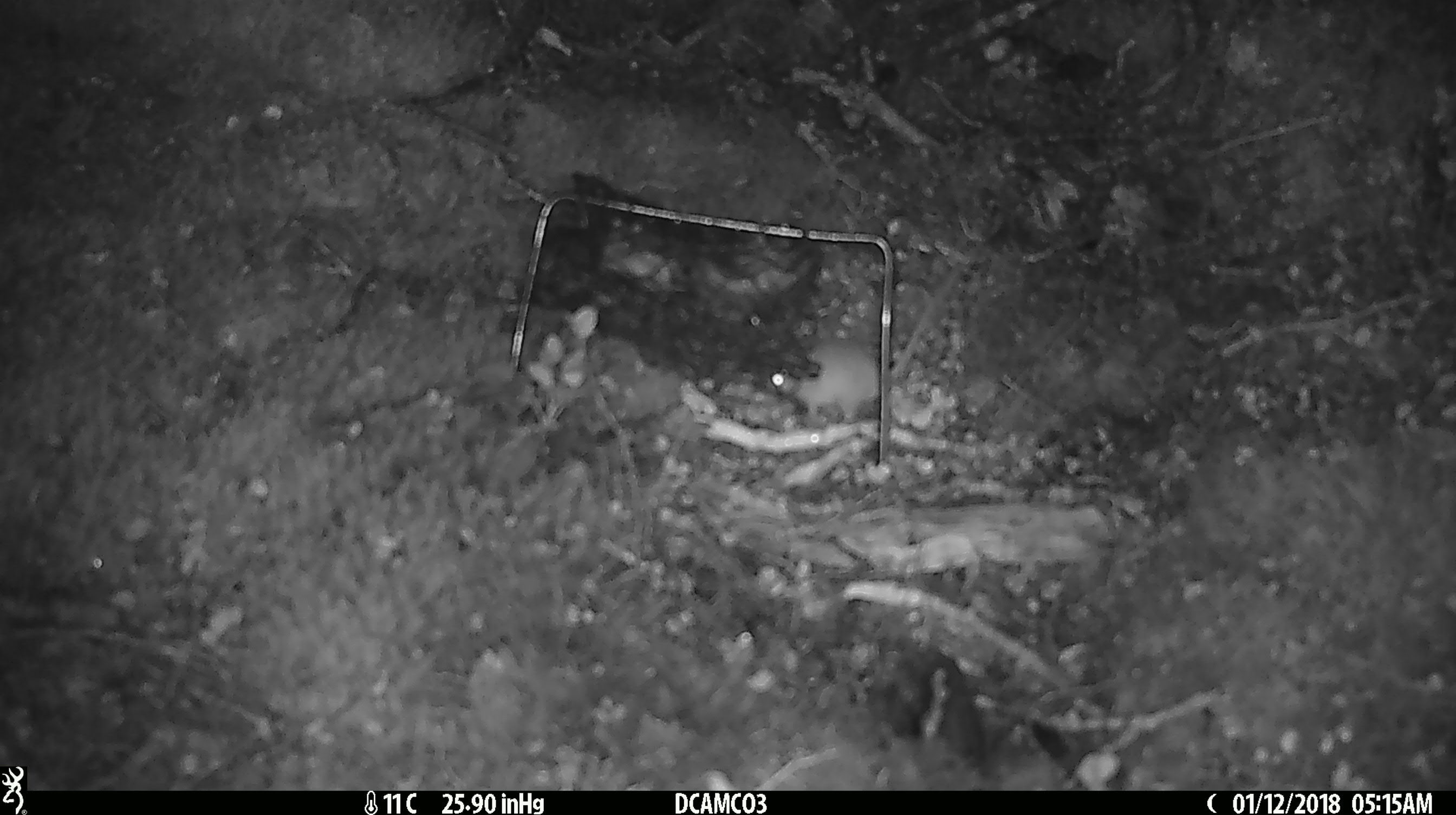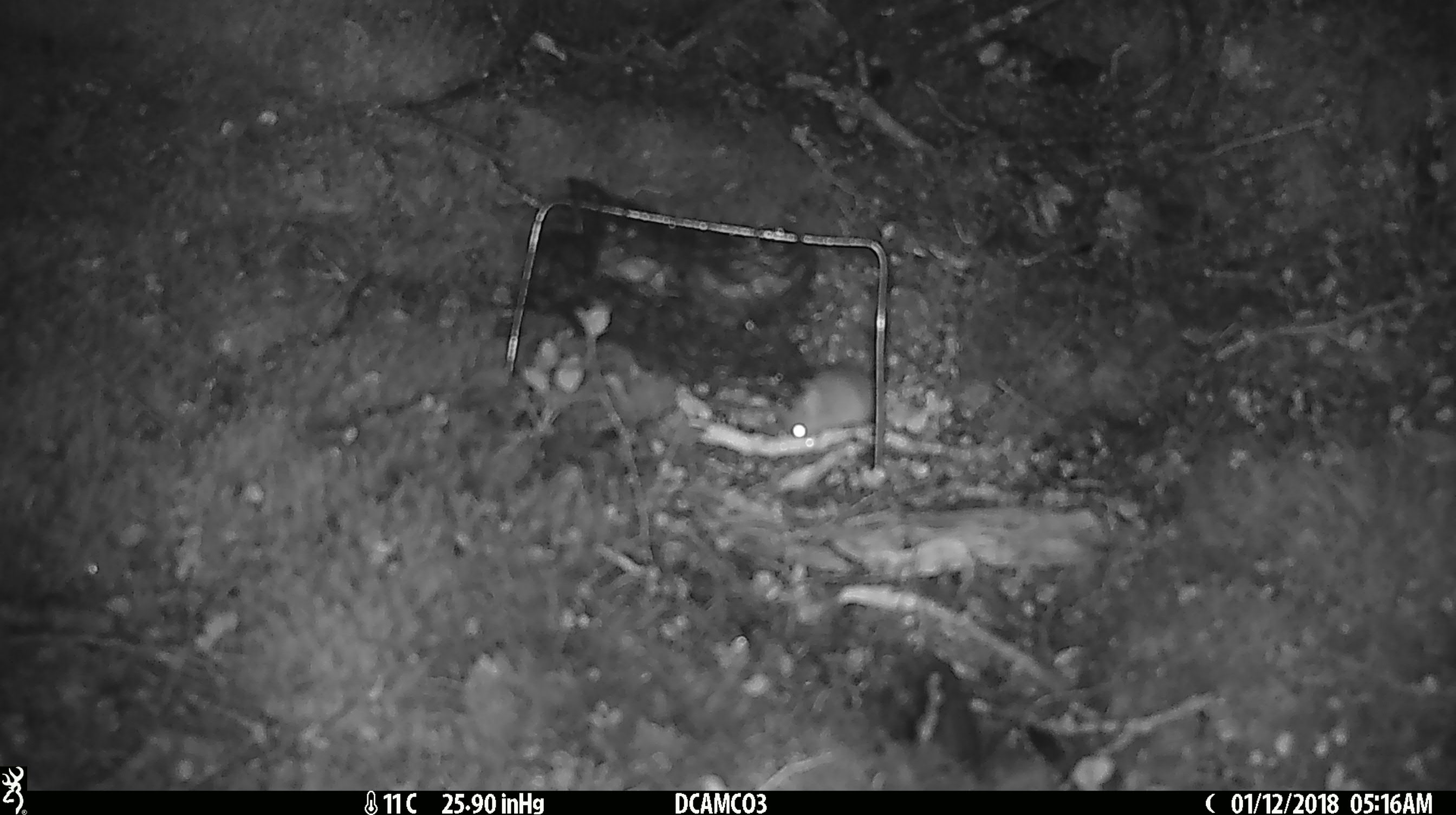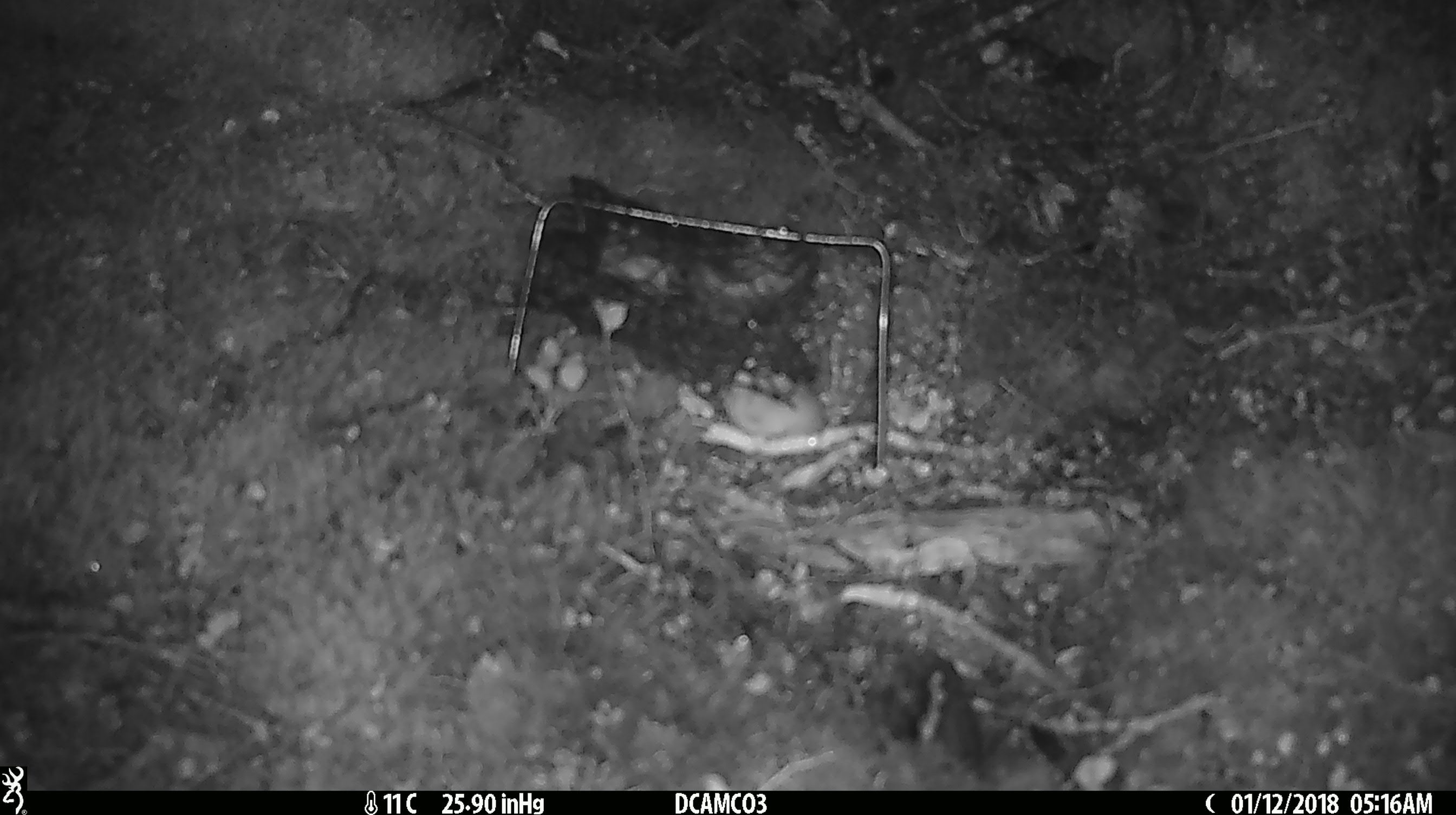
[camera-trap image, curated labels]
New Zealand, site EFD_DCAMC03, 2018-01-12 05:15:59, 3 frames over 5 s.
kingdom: Animalia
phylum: Chordata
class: Mammalia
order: Rodentia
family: Muridae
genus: Mus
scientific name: Mus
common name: mouse